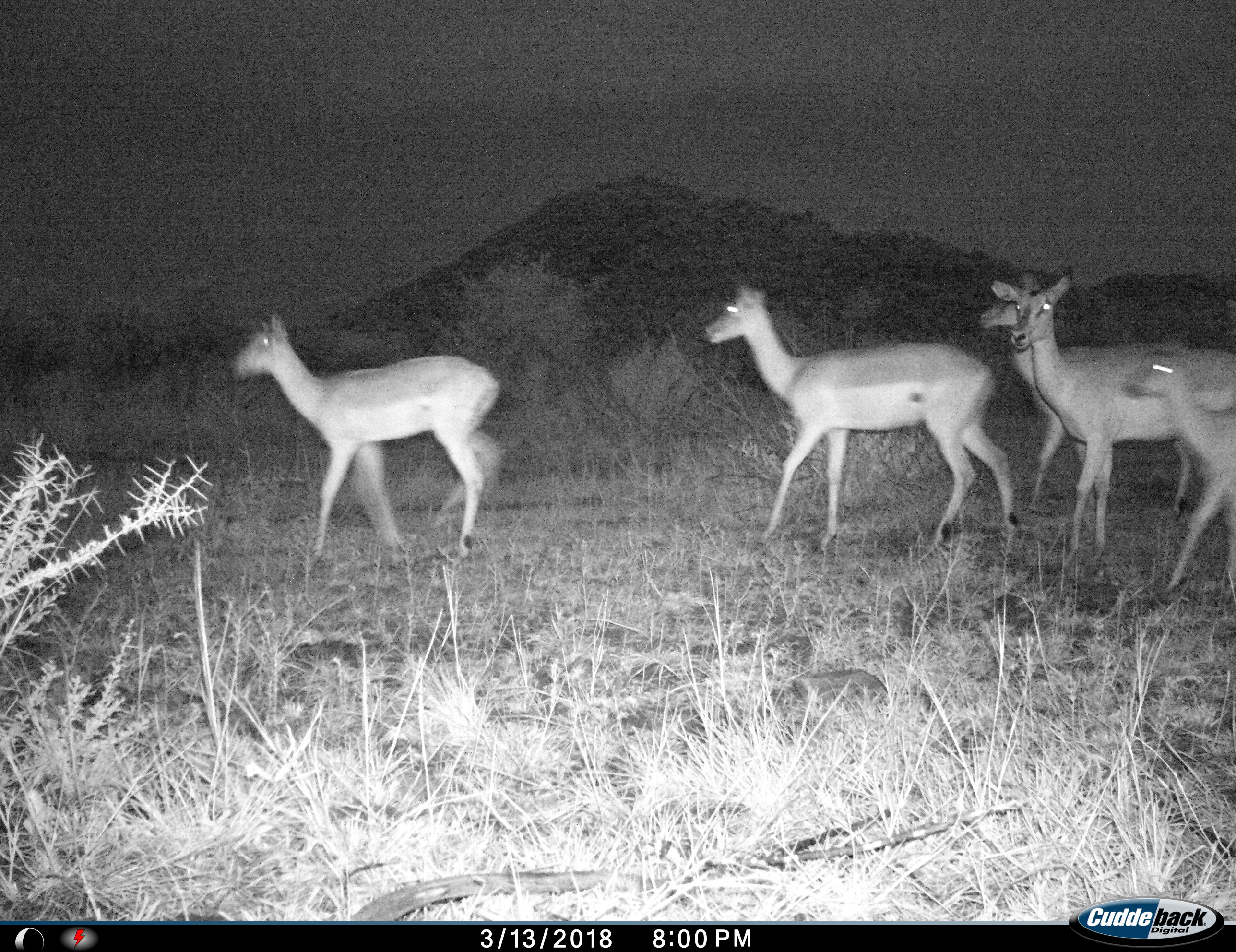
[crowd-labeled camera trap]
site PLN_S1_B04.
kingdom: Animalia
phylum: Chordata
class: Mammalia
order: Artiodactyla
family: Bovidae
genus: Aepyceros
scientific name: Aepyceros melampus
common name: impala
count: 5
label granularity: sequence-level